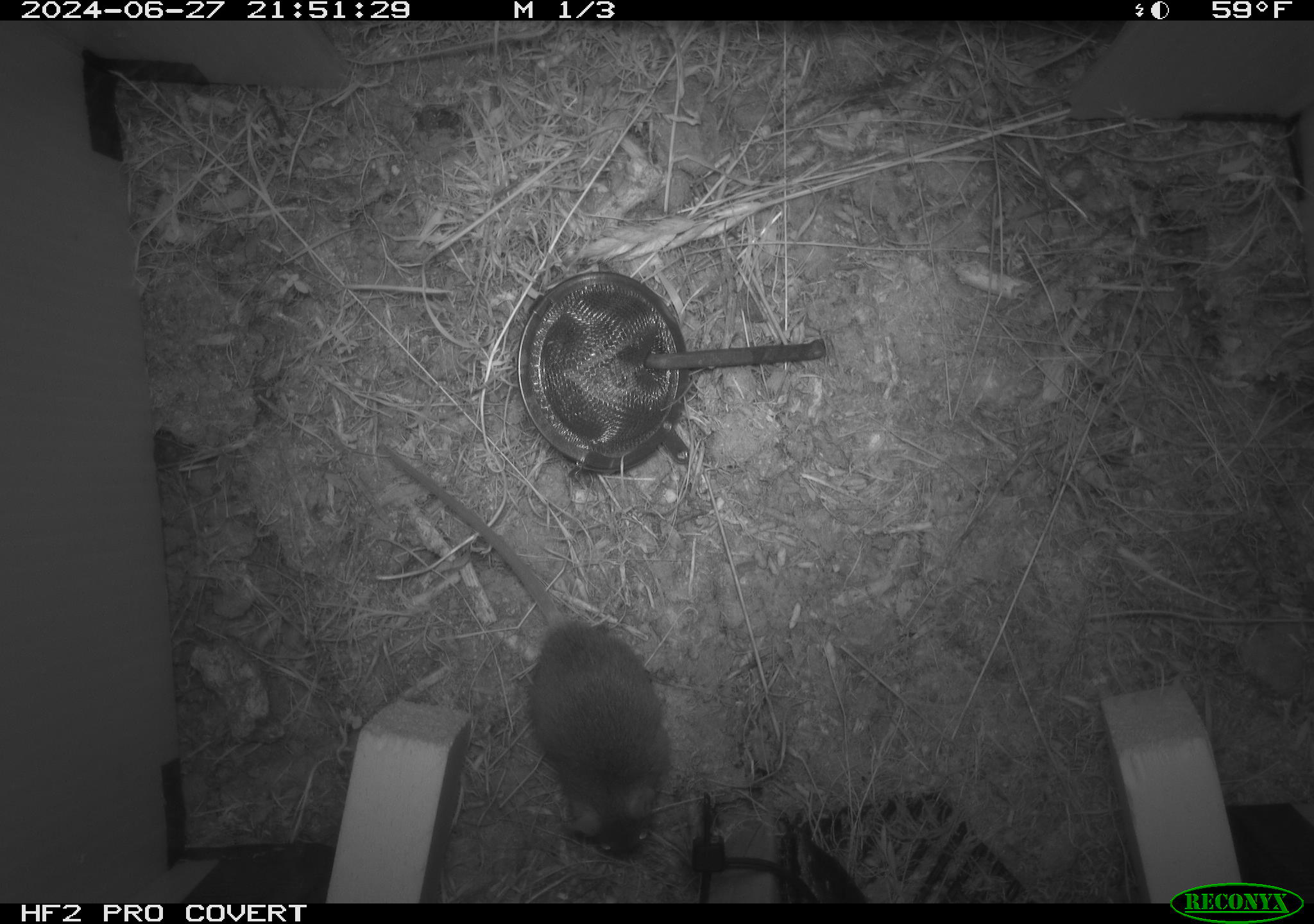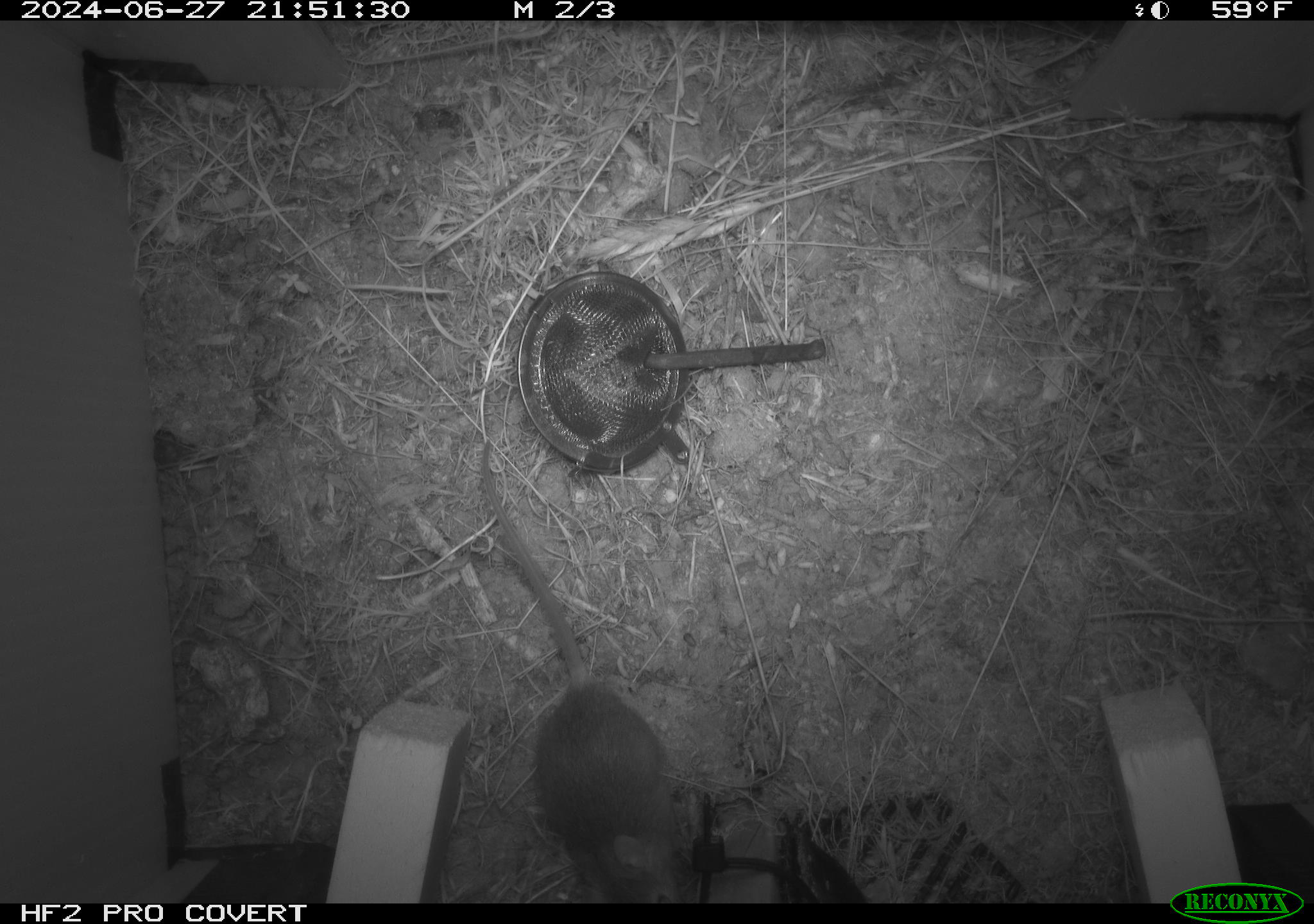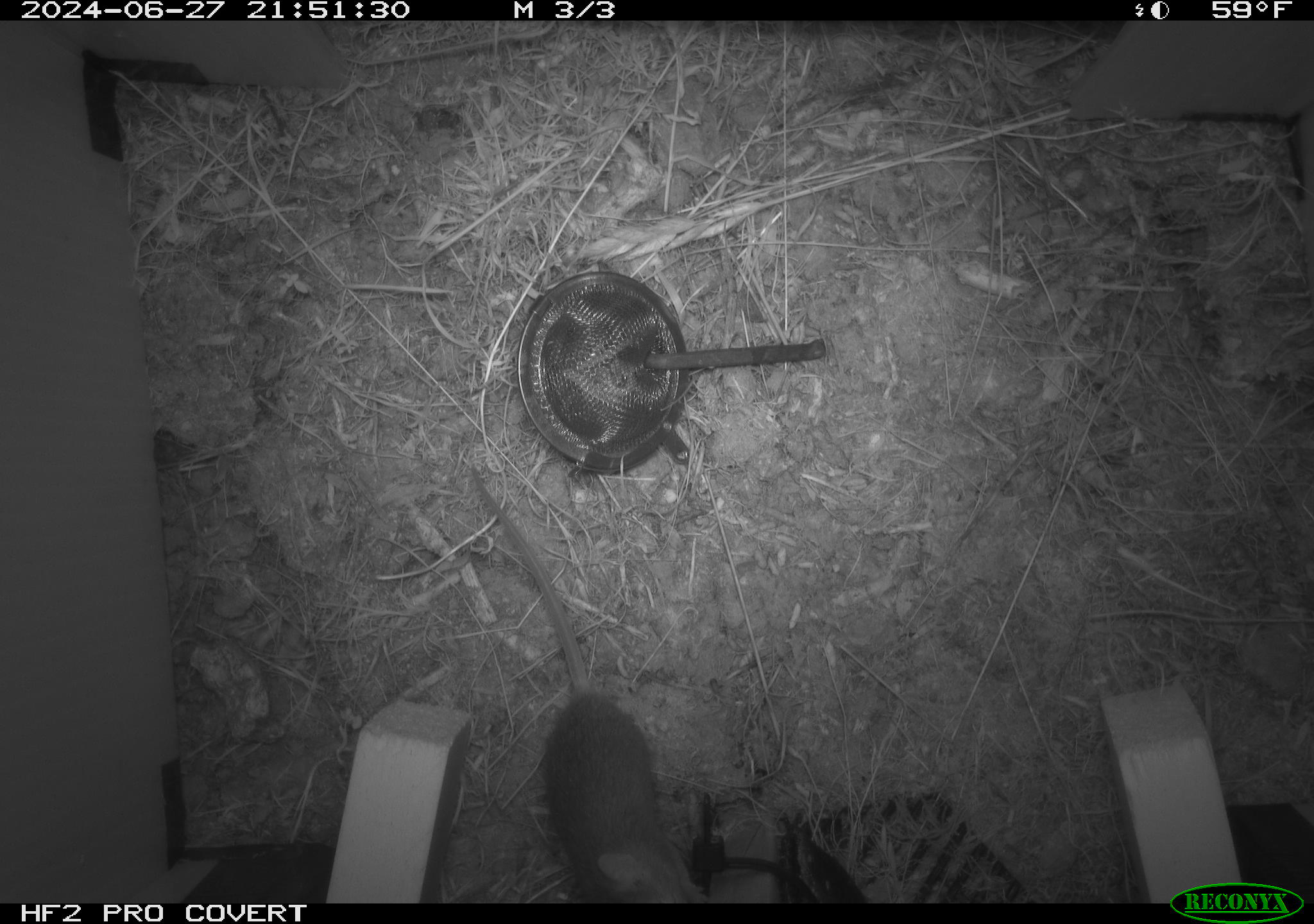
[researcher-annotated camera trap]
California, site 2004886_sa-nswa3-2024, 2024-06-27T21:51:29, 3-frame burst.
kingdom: Animalia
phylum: Chordata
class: Mammalia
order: Rodentia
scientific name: Rodentia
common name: rodent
Rodent (Rodentia).